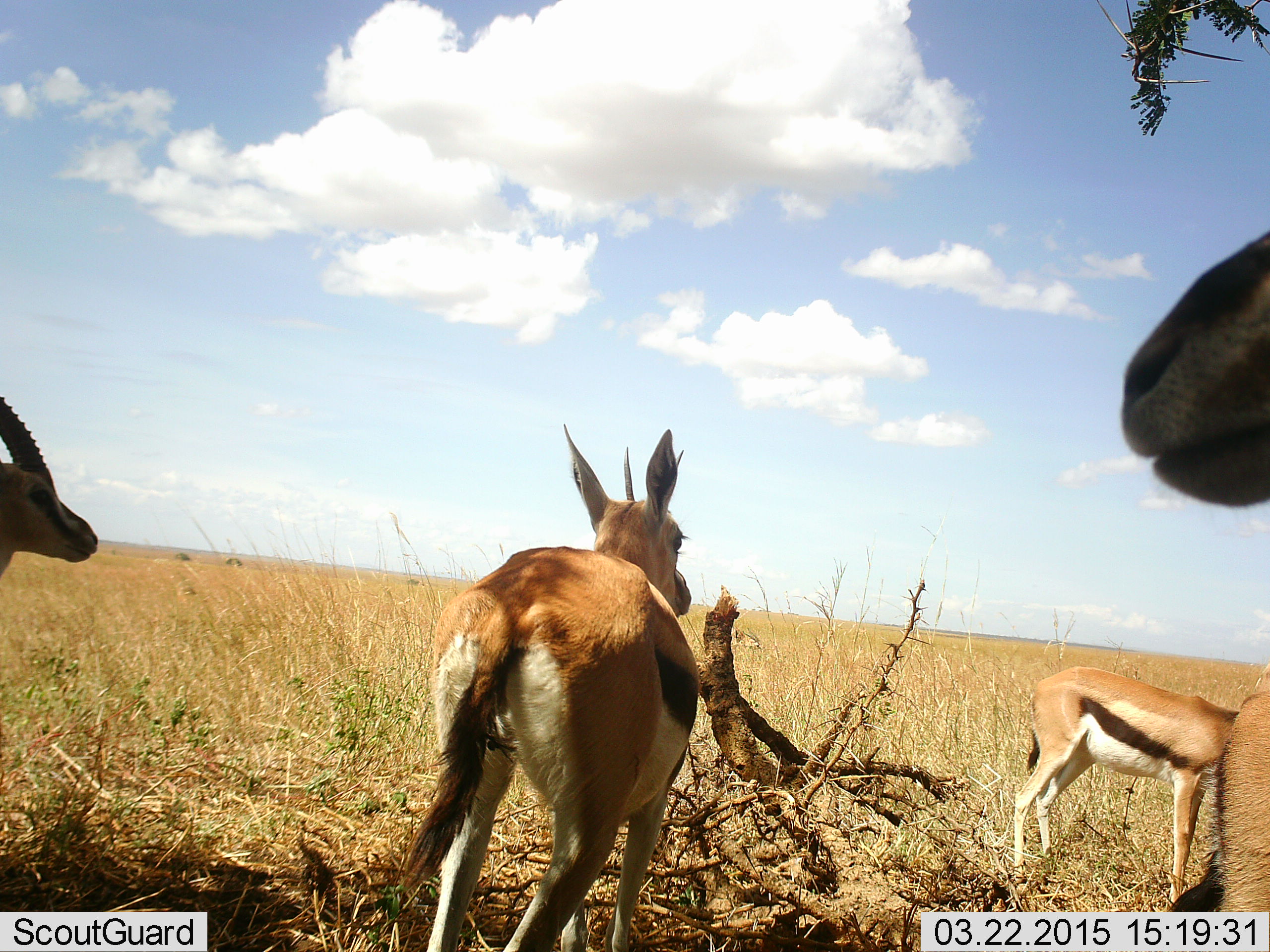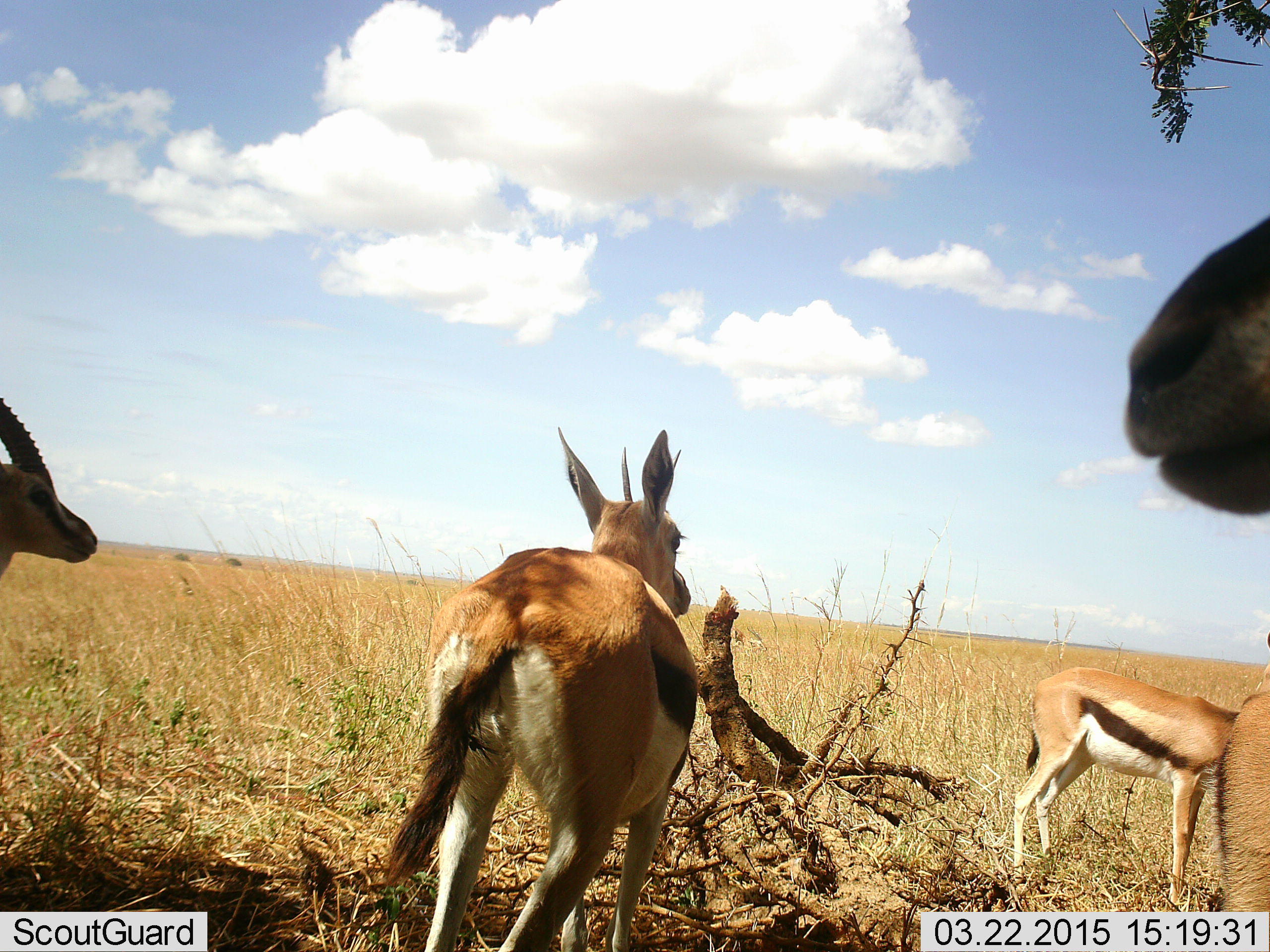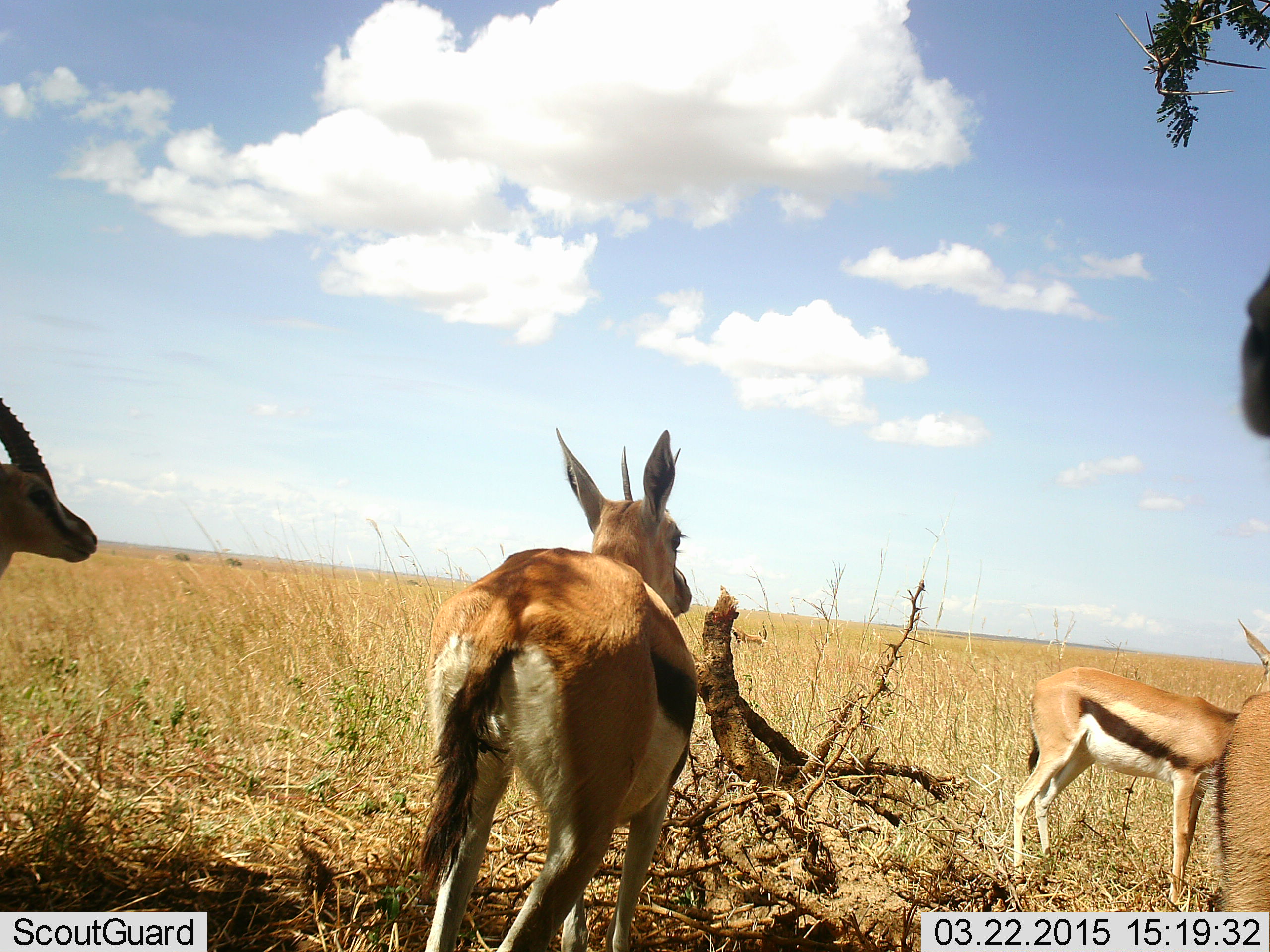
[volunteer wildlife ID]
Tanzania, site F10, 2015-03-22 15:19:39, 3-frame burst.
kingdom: Animalia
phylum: Chordata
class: Mammalia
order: Artiodactyla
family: Bovidae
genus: Eudorcas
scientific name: Eudorcas thomsonii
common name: thomson's gazelle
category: gazellethomsons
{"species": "gazellethomsons (thomson's gazelle) (Eudorcas thomsonii)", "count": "4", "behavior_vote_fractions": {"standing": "90%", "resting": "10%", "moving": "10%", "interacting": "0%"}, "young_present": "10%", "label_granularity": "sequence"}